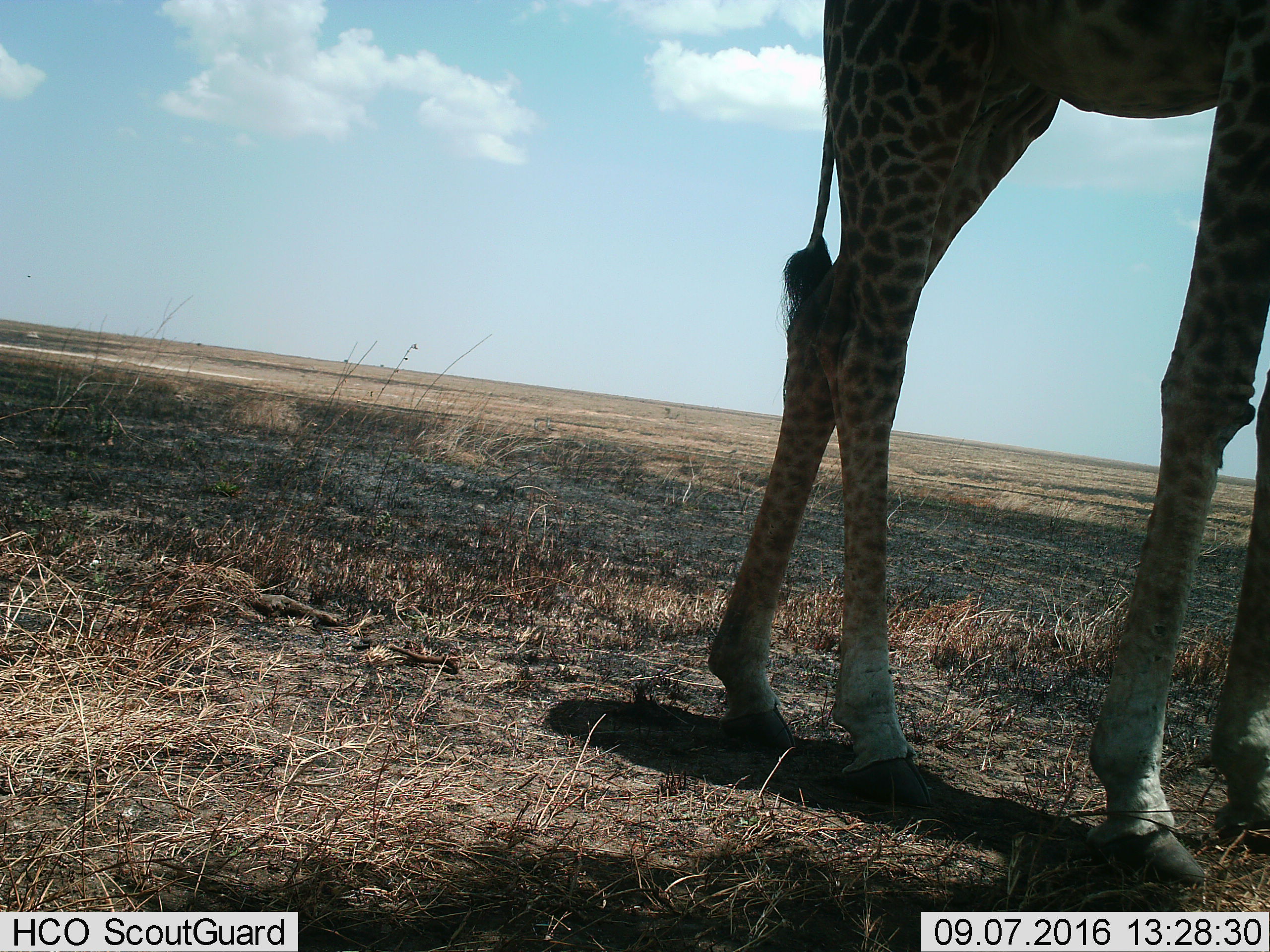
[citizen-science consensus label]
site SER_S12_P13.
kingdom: Animalia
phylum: Chordata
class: Mammalia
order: Artiodactyla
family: Giraffidae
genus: Giraffa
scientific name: Giraffa camelopardalis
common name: giraffe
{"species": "giraffe (Giraffa camelopardalis)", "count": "1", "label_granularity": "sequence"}